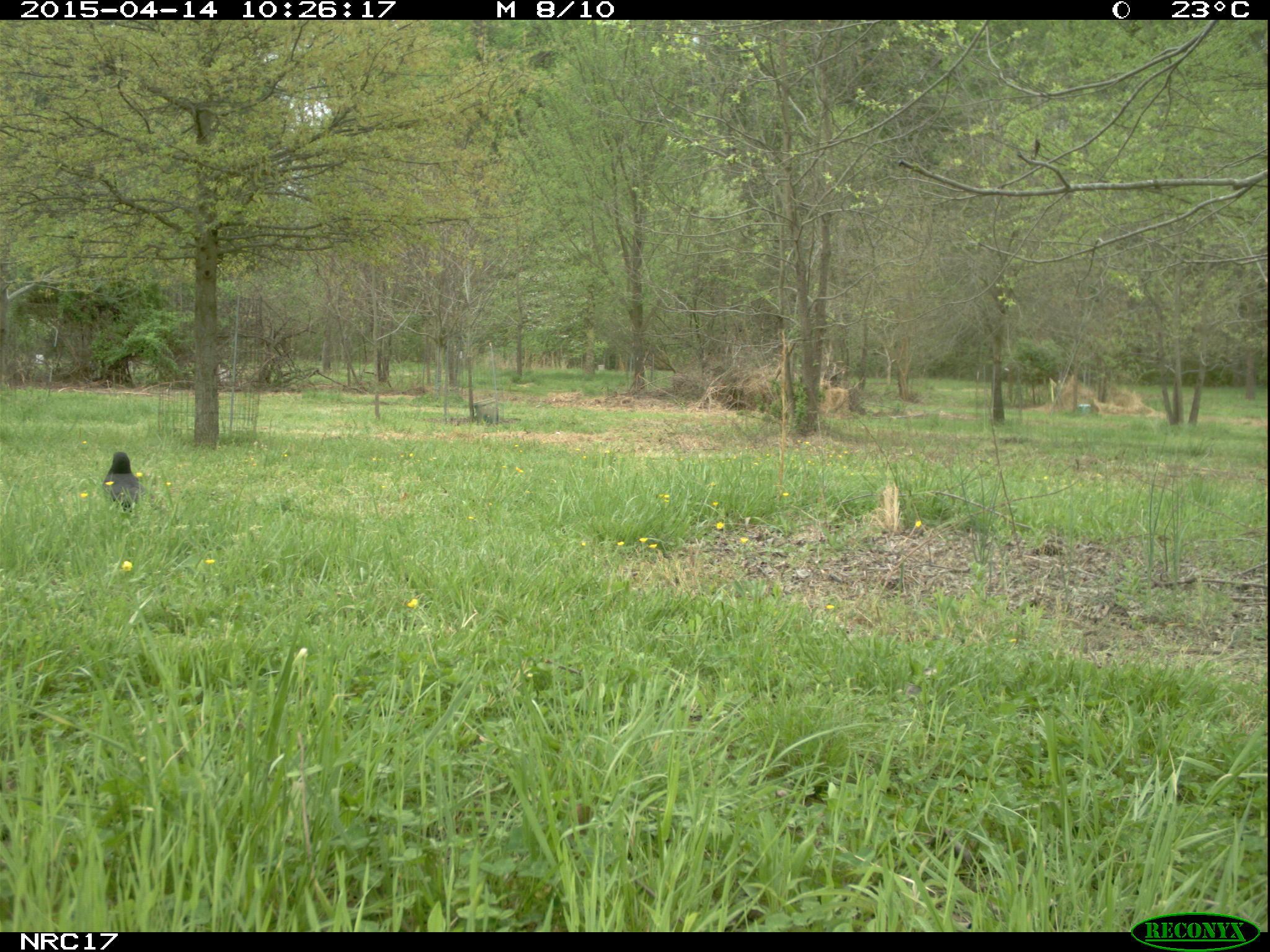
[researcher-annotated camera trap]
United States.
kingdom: Animalia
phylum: Chordata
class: Aves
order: Passeriformes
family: Corvidae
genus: Corvus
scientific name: Corvus brachyrhynchos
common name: american crow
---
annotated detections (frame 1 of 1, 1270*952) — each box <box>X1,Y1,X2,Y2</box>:
American Crow: <box>99,454,139,514</box>